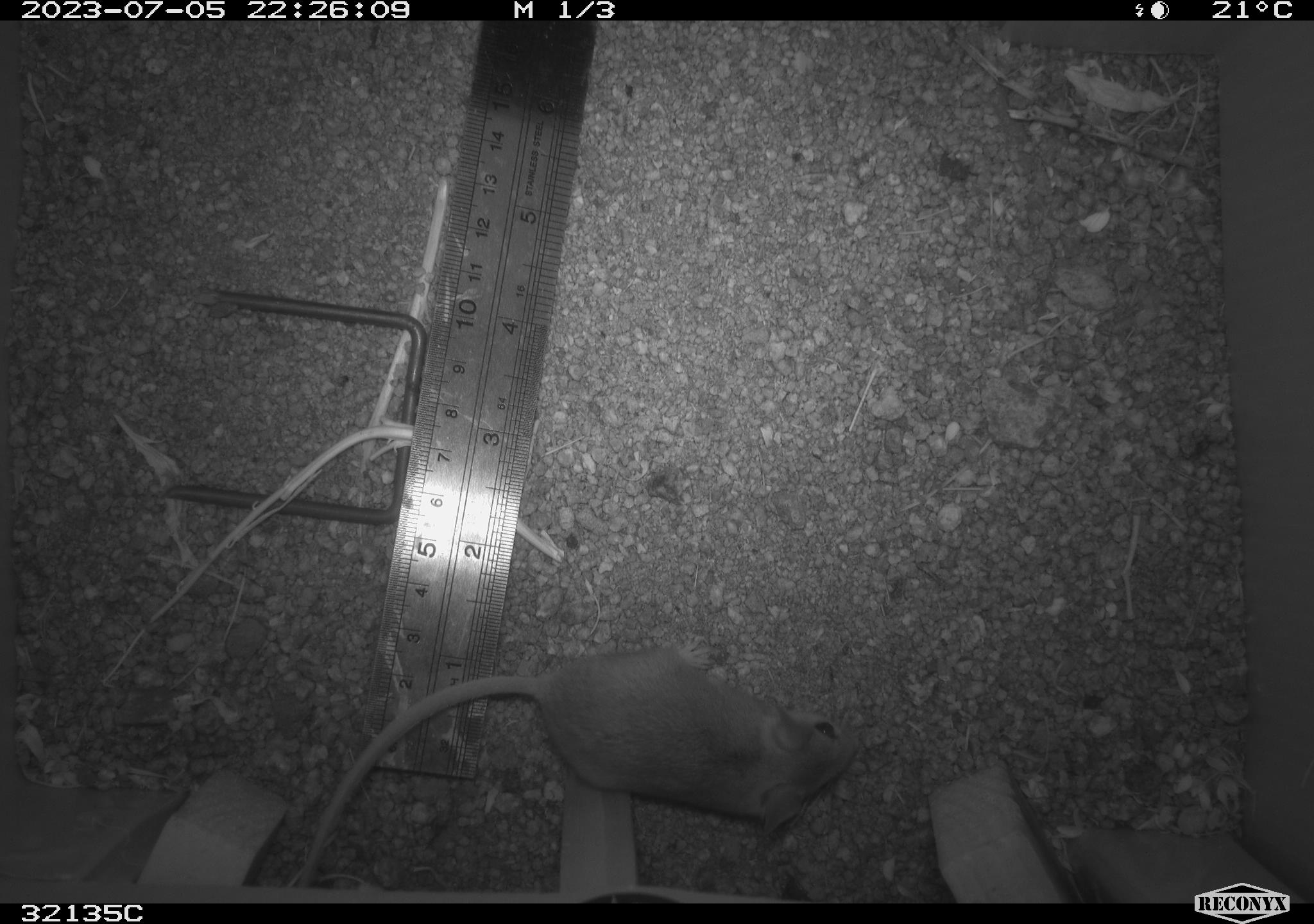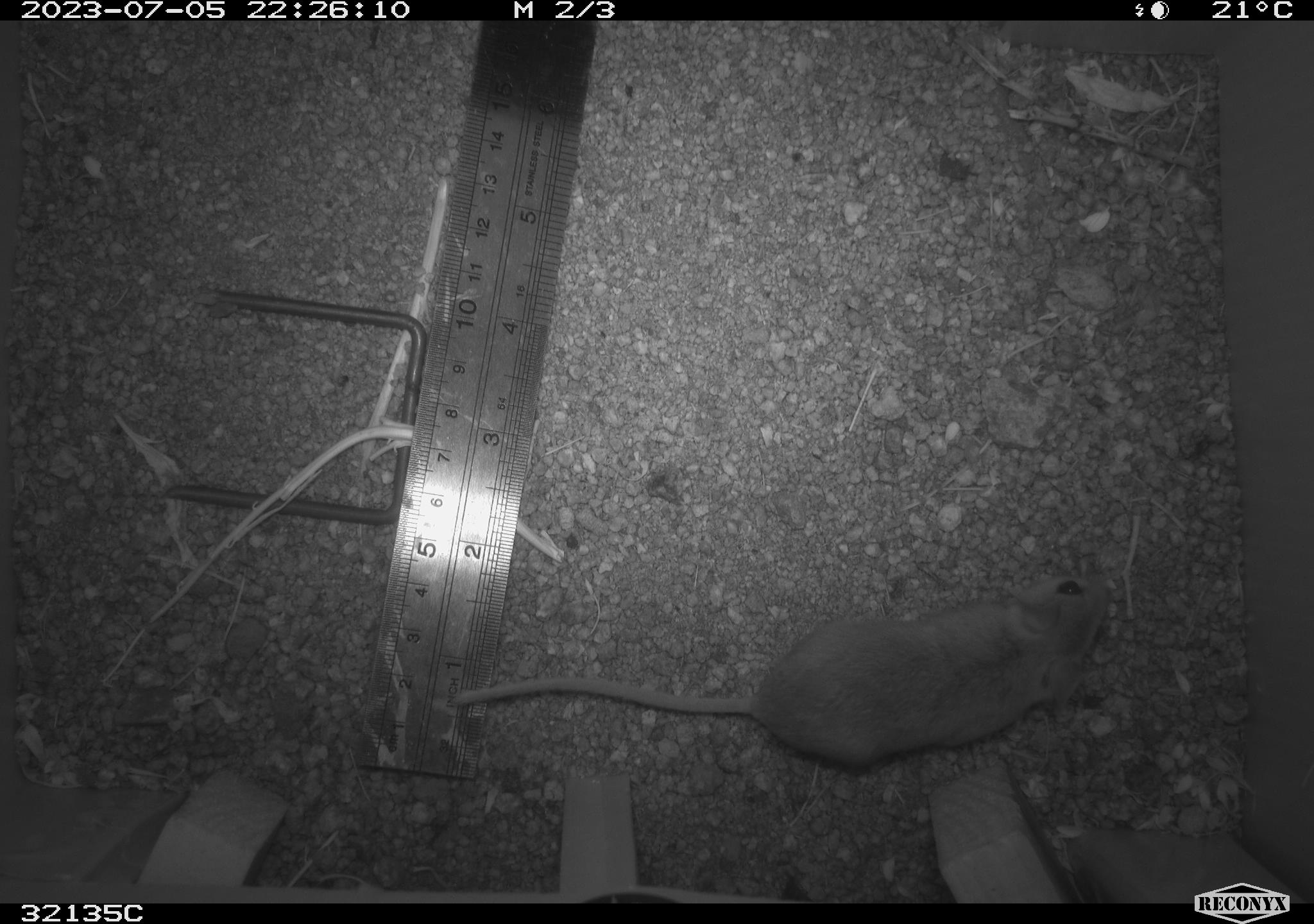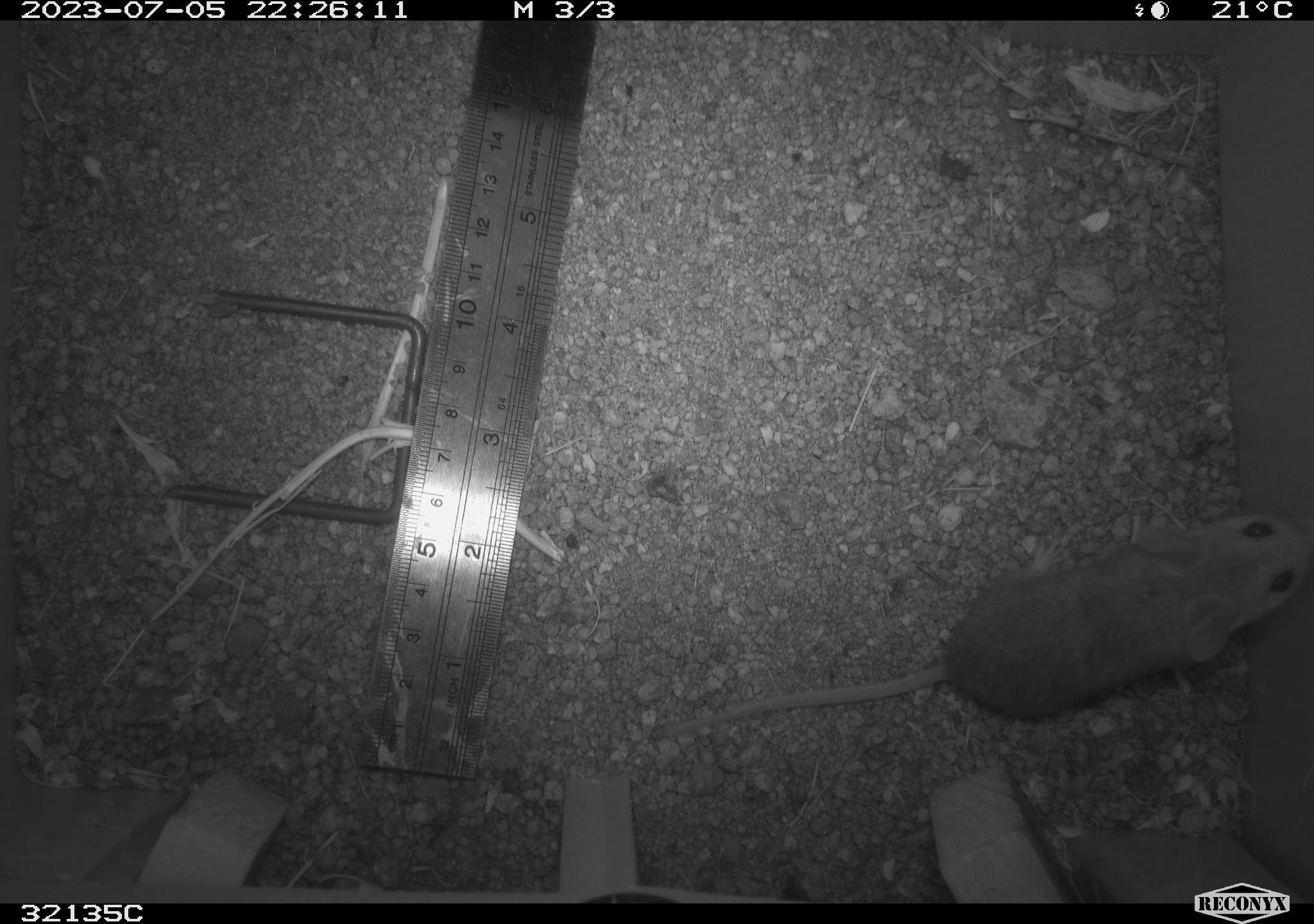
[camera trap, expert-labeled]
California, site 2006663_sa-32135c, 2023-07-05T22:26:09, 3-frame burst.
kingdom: Animalia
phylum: Chordata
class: Mammalia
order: Rodentia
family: Cricetidae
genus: Peromyscus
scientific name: Peromyscus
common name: deer mice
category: peromyscus species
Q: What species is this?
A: Peromyscus species (deer mice) (Peromyscus).